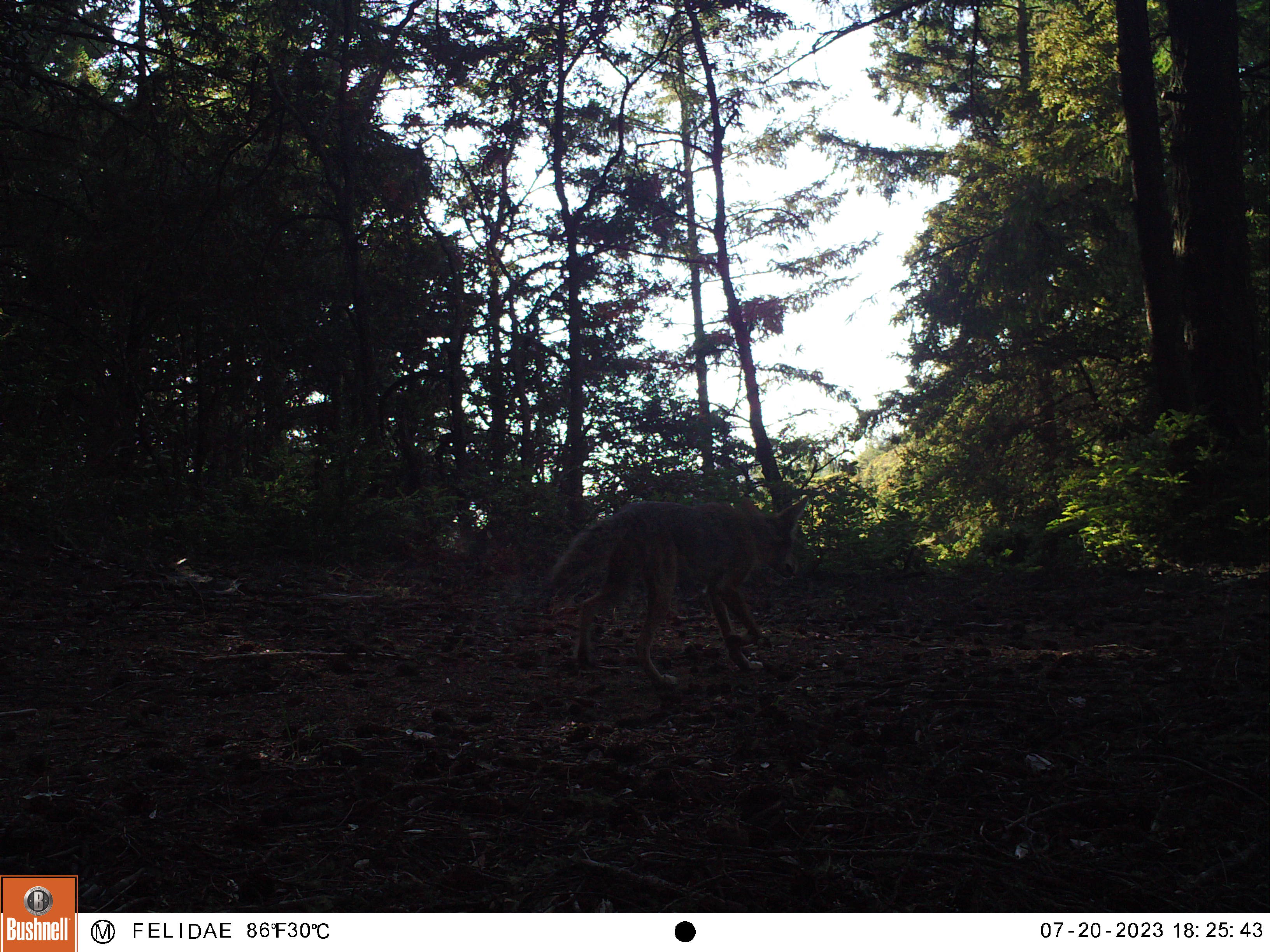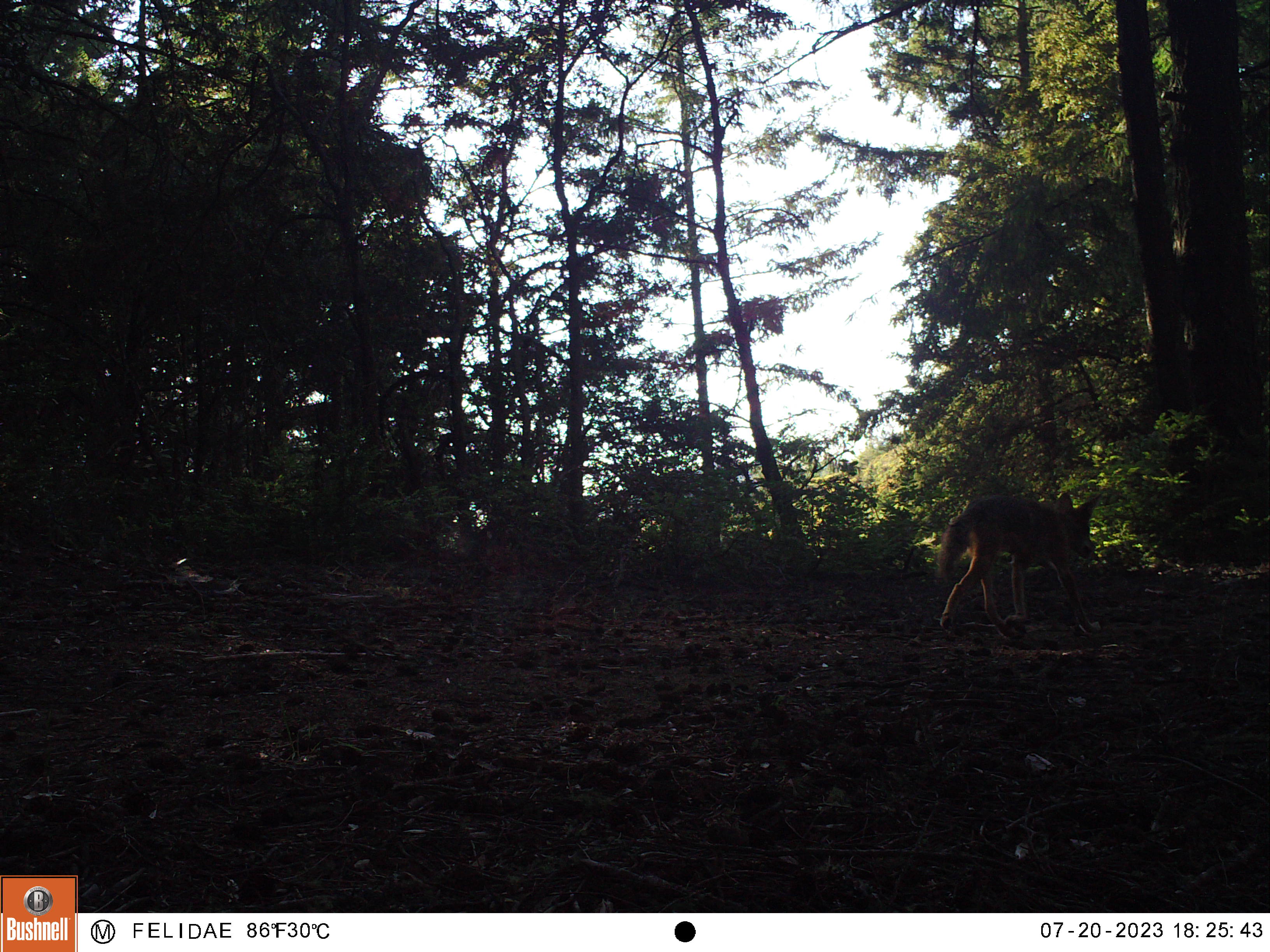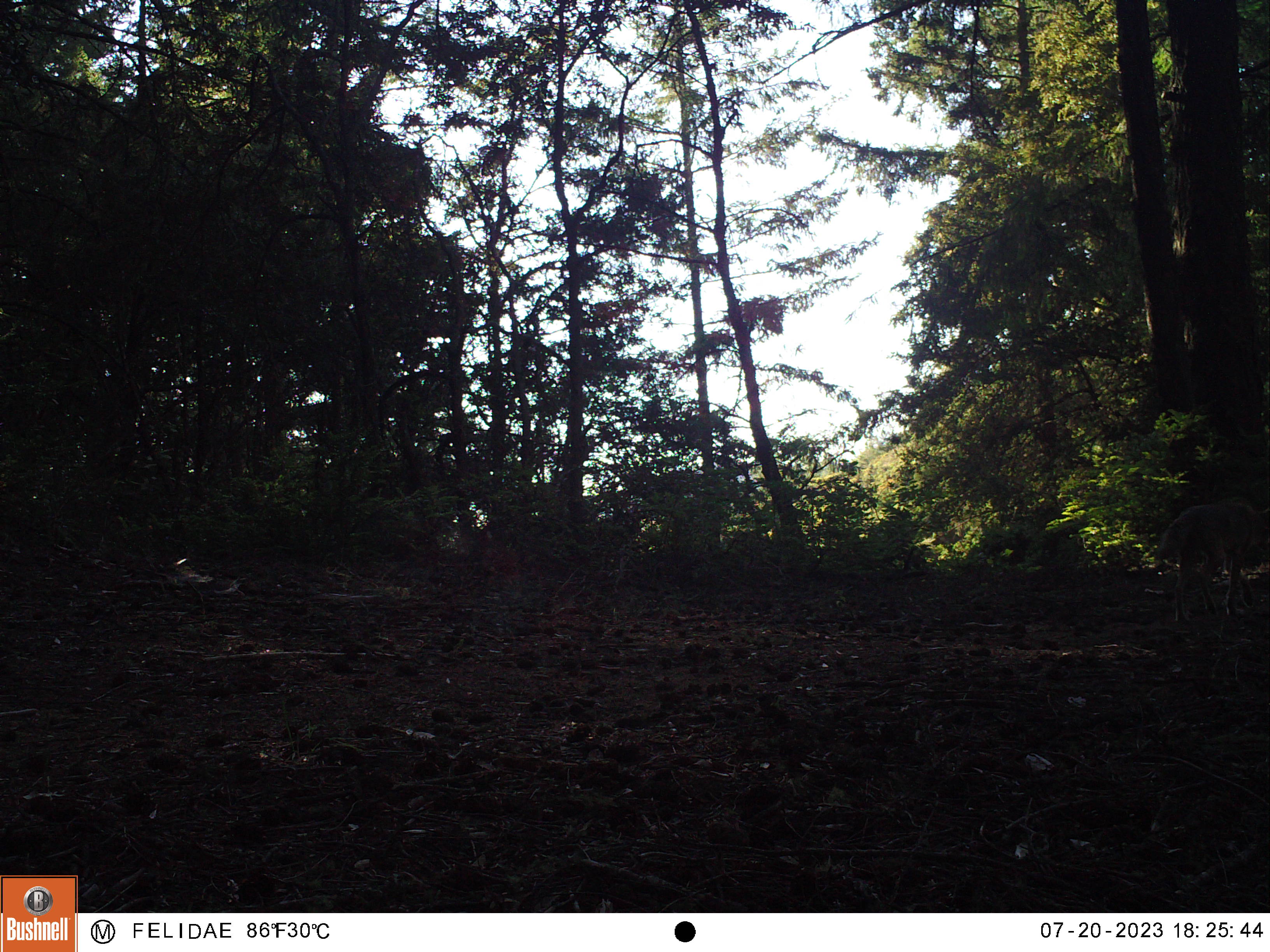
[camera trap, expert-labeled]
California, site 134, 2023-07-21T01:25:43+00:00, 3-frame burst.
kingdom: Animalia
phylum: Chordata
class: Mammalia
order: Carnivora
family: Canidae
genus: Canis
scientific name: Canis latrans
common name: coyote